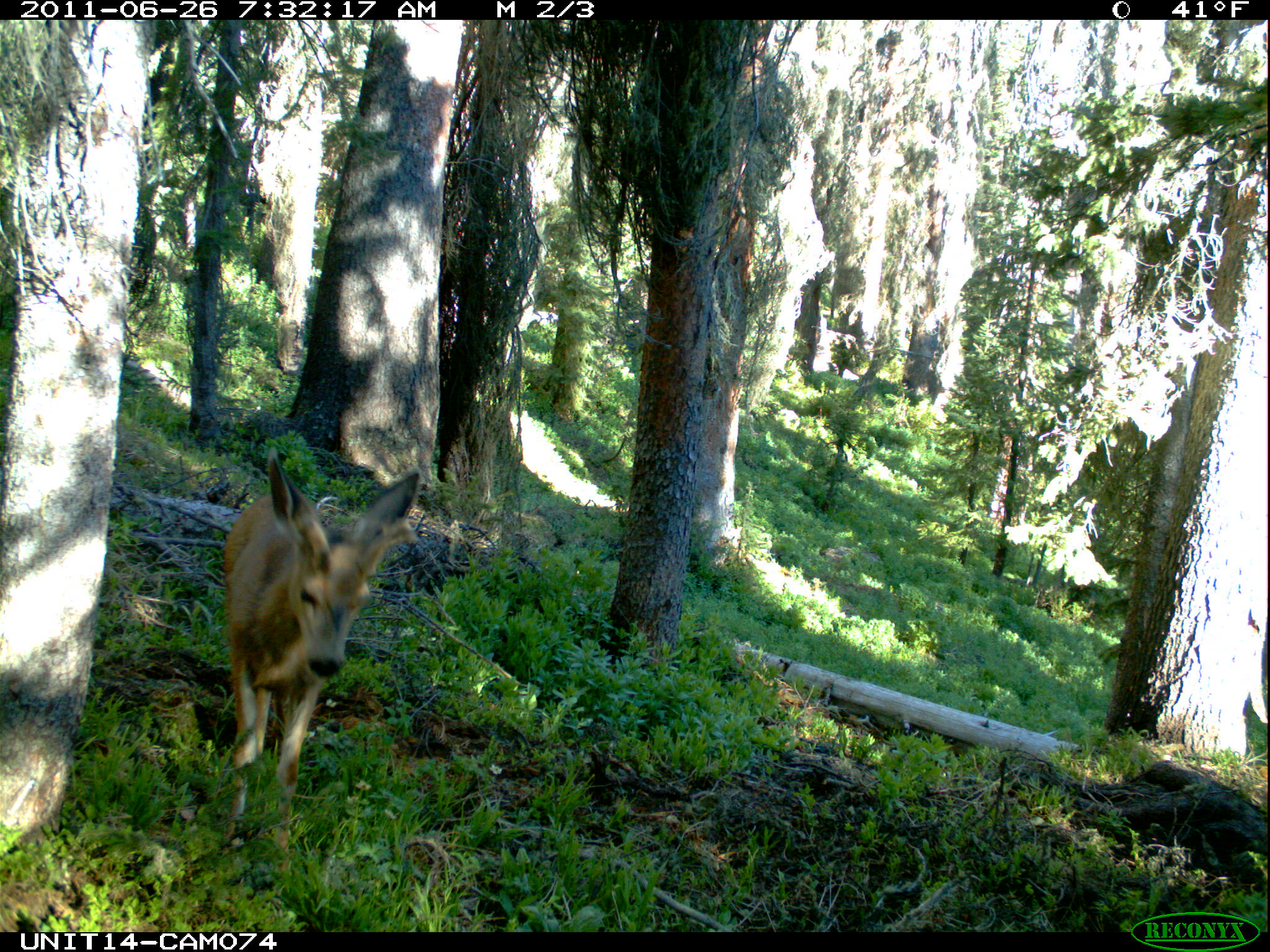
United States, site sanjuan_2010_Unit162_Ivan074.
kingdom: Animalia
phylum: Chordata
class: Mammalia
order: Artiodactyla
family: Cervidae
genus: Odocoileus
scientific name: Odocoileus hemionus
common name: mule deer